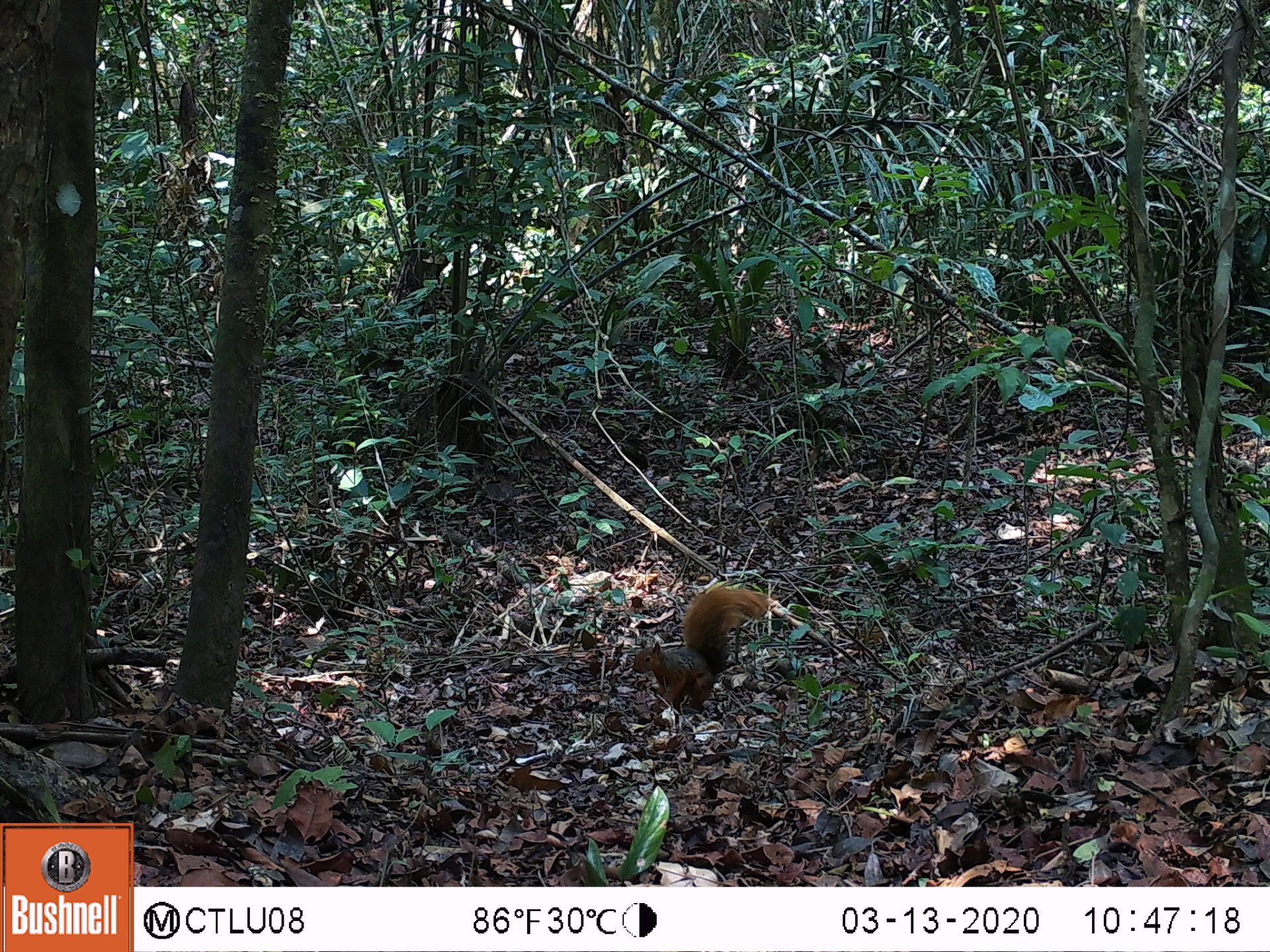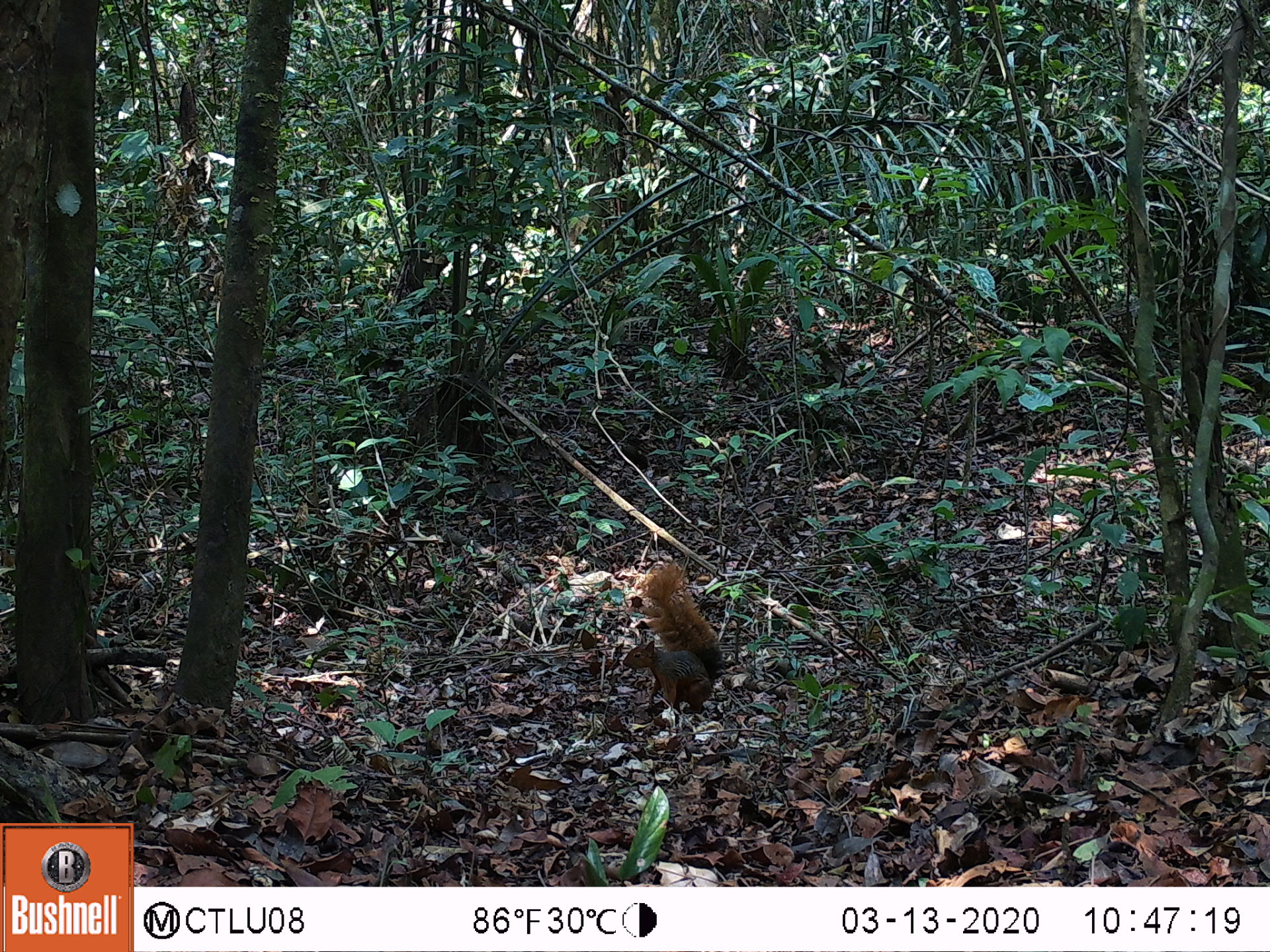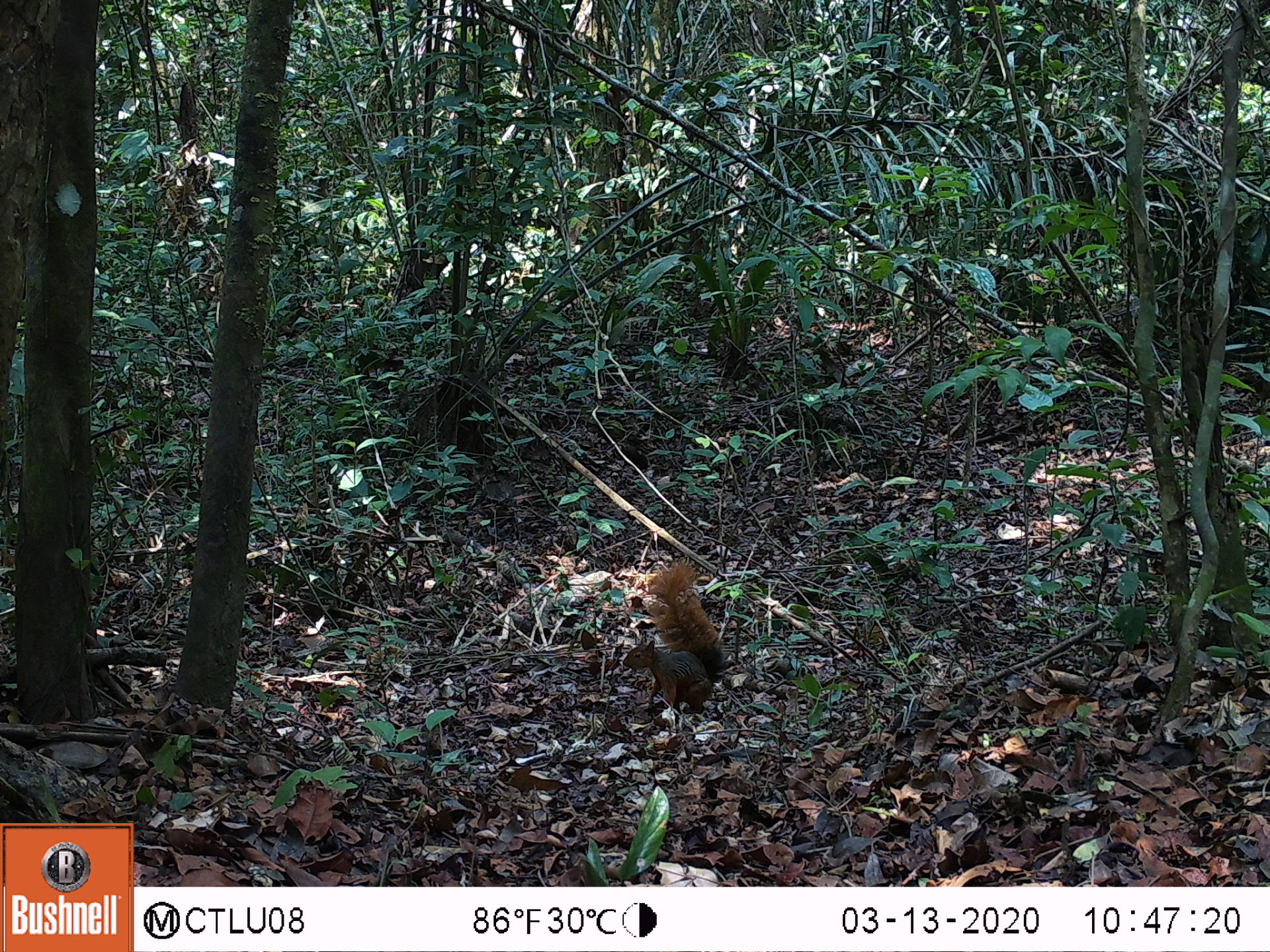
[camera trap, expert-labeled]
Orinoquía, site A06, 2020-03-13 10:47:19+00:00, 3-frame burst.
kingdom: Animalia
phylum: Chordata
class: Mammalia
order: Rodentia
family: Sciuridae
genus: Sciurus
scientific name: Sciurus igniventris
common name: northern amazon red squirrel